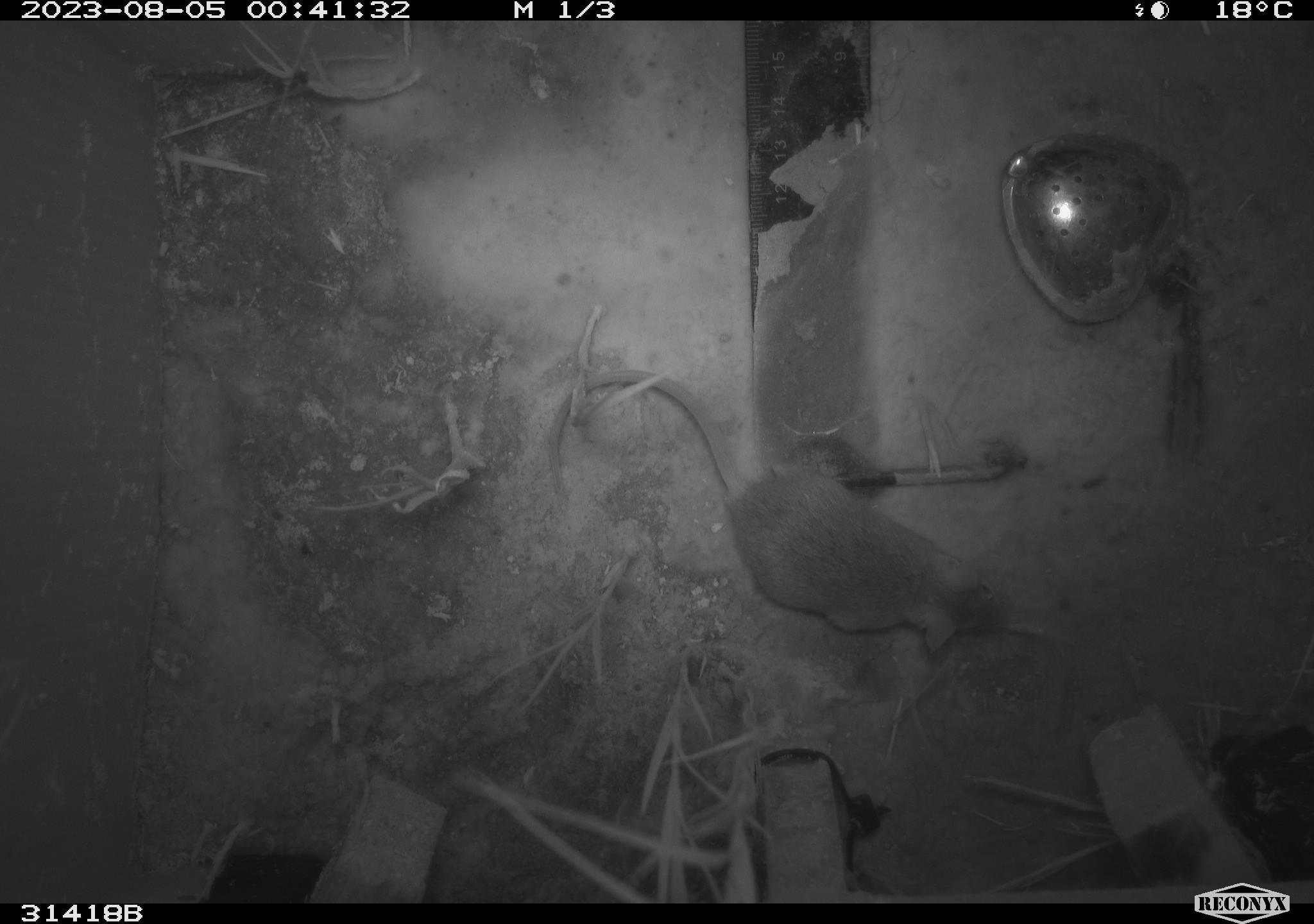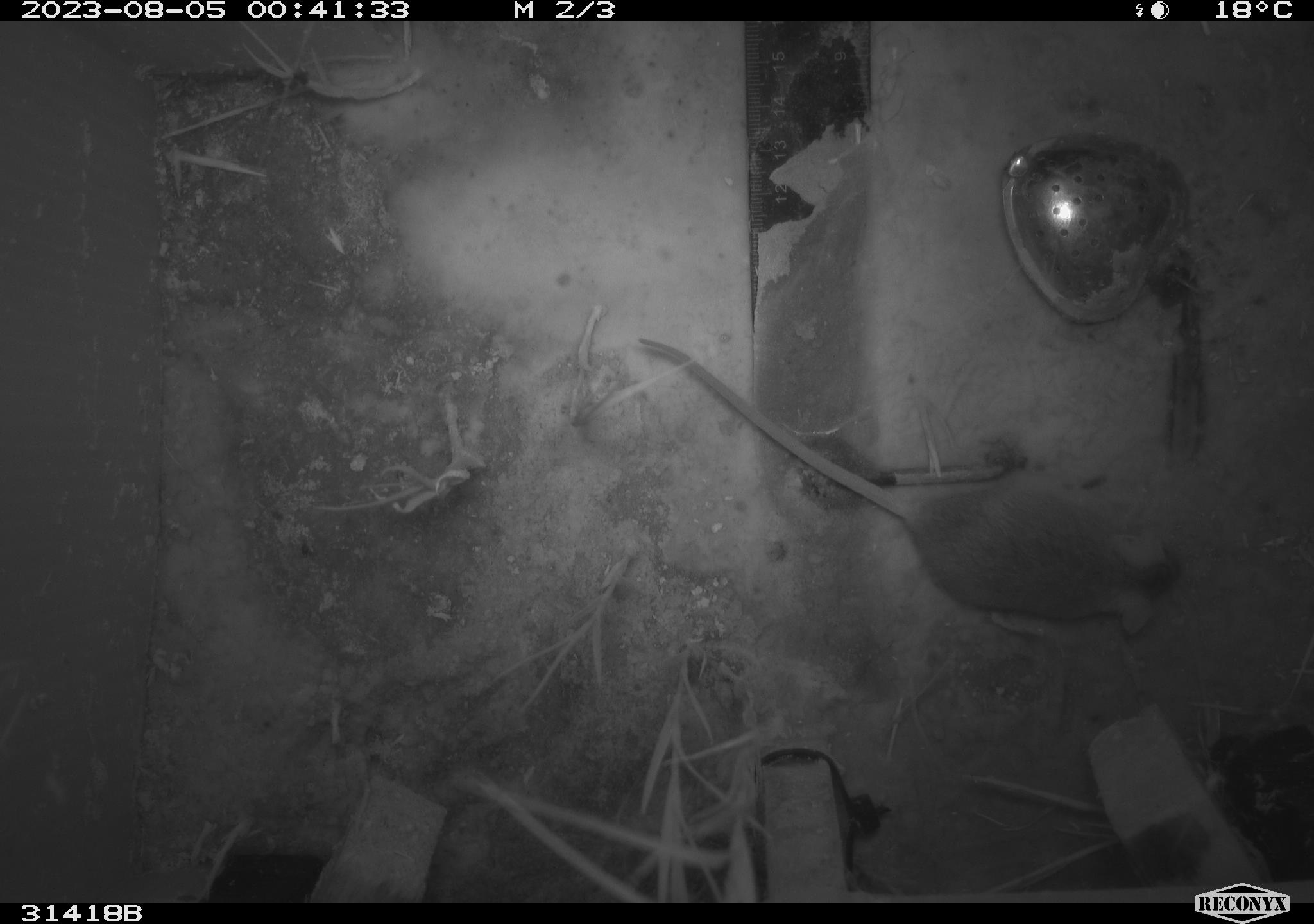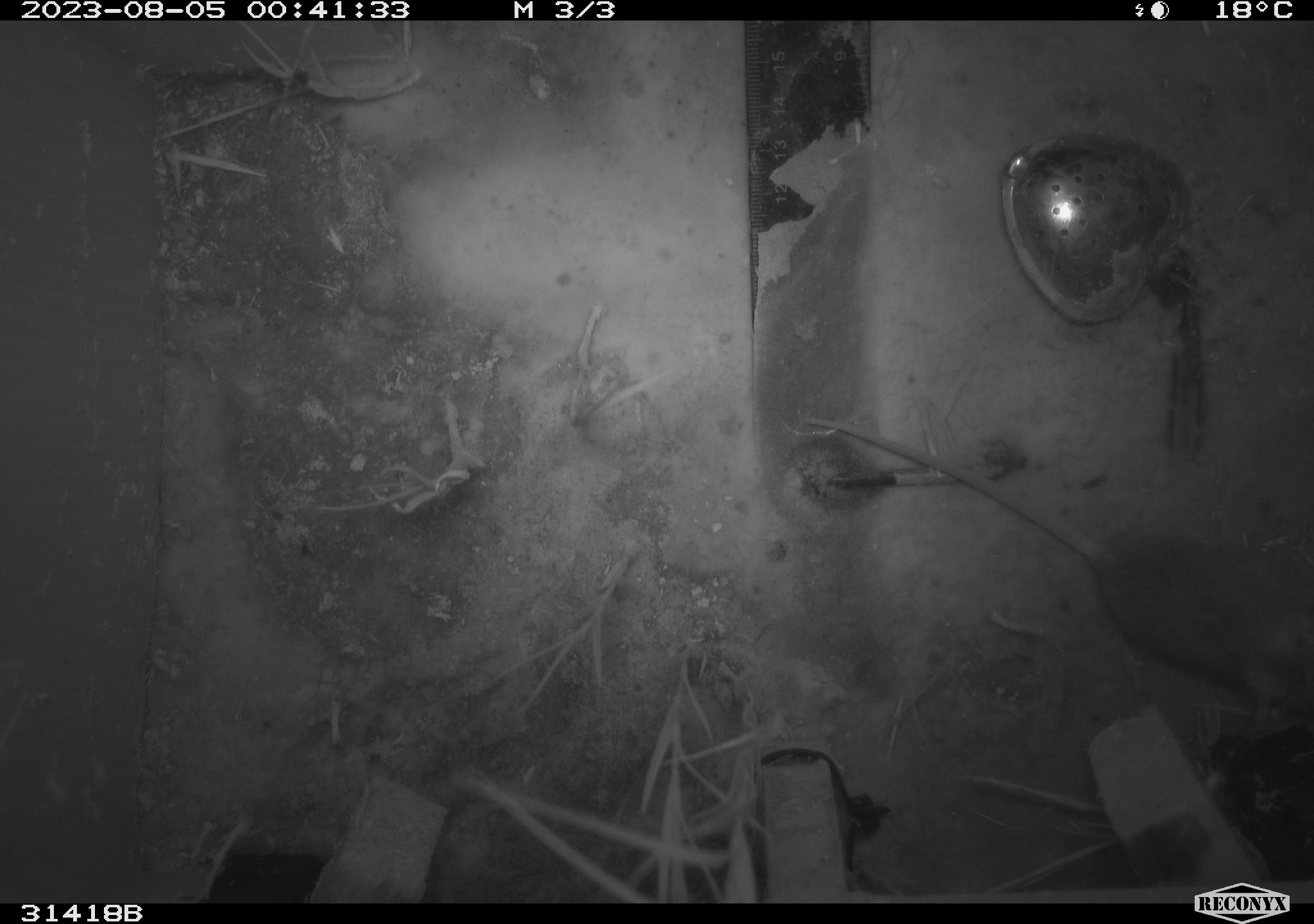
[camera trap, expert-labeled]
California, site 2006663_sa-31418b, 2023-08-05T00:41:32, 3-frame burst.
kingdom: Animalia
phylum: Chordata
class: Mammalia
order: Rodentia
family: Cricetidae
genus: Peromyscus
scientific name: Peromyscus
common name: deer mice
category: peromyscus species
Peromyscus species (deer mice) (Peromyscus).